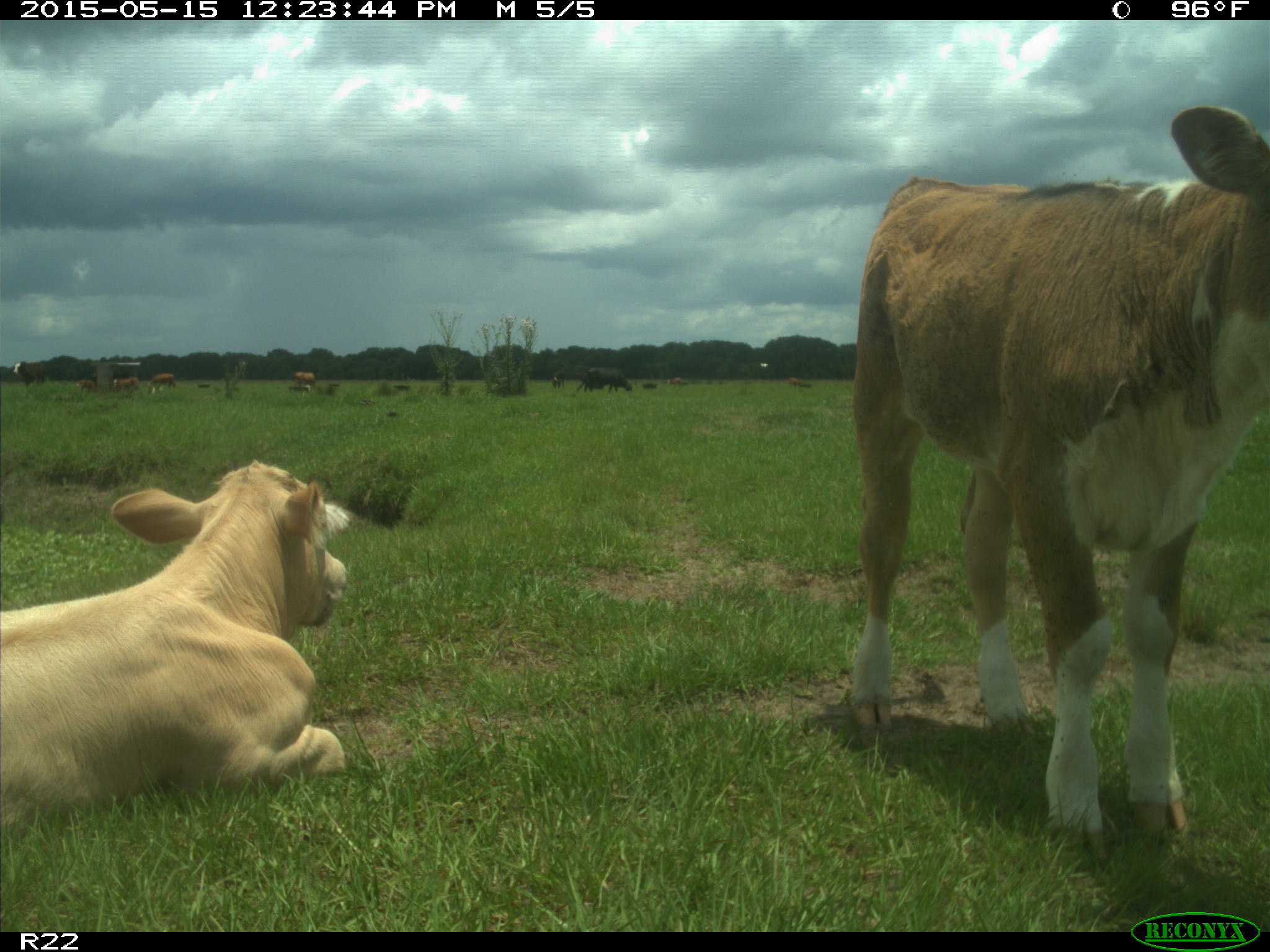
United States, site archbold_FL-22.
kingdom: Animalia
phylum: Chordata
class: Mammalia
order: Artiodactyla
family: Bovidae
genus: Bos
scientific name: Bos taurus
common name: domestic cow